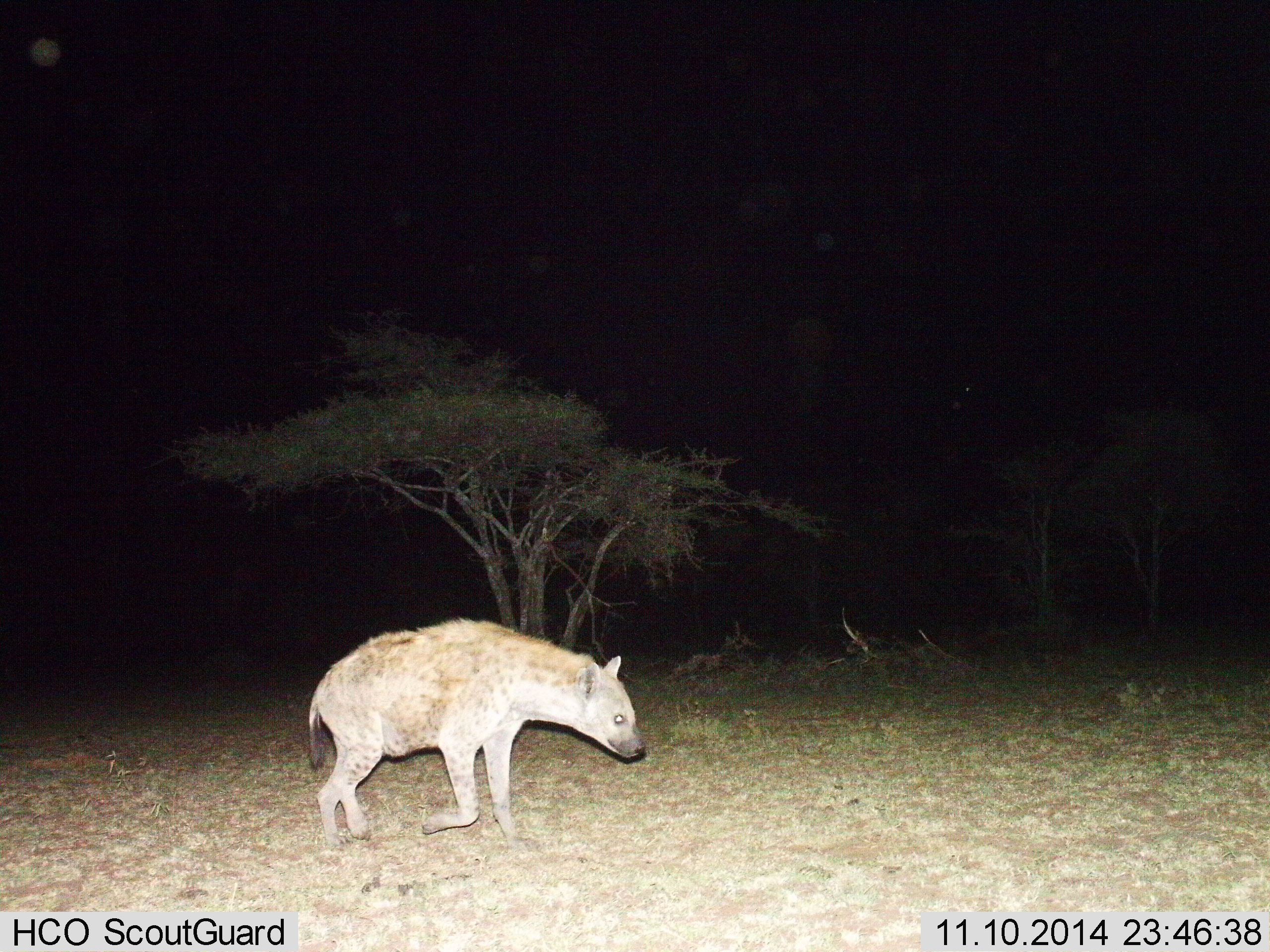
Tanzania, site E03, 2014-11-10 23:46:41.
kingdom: Animalia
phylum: Chordata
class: Mammalia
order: Carnivora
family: Hyaenidae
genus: Crocuta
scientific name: Crocuta crocuta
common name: spotted hyena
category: hyenaspotted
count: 1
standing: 10%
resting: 0%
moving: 100%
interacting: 0%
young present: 0%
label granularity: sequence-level